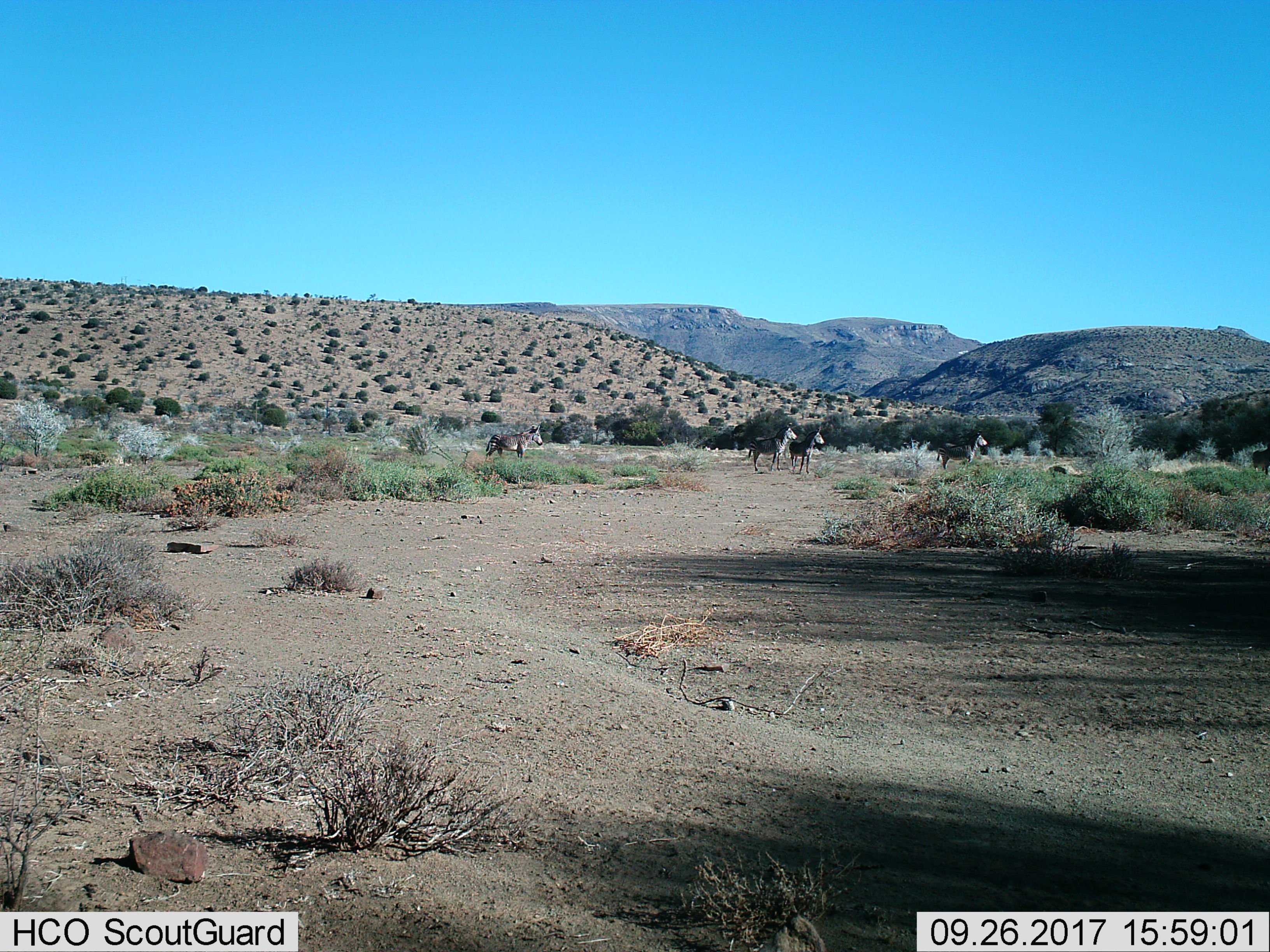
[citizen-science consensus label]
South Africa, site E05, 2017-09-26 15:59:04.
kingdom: Animalia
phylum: Chordata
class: Mammalia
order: Perissodactyla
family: Equidae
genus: Equus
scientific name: Equus zebra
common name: mountain zebra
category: zebramountain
Zebramountain (mountain zebra) (Equus zebra), count 4. Behavior (volunteer vote fractions): standing 78%, resting 0%, moving 44%, interacting 11%. Young present (vote fraction): 0%. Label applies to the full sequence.